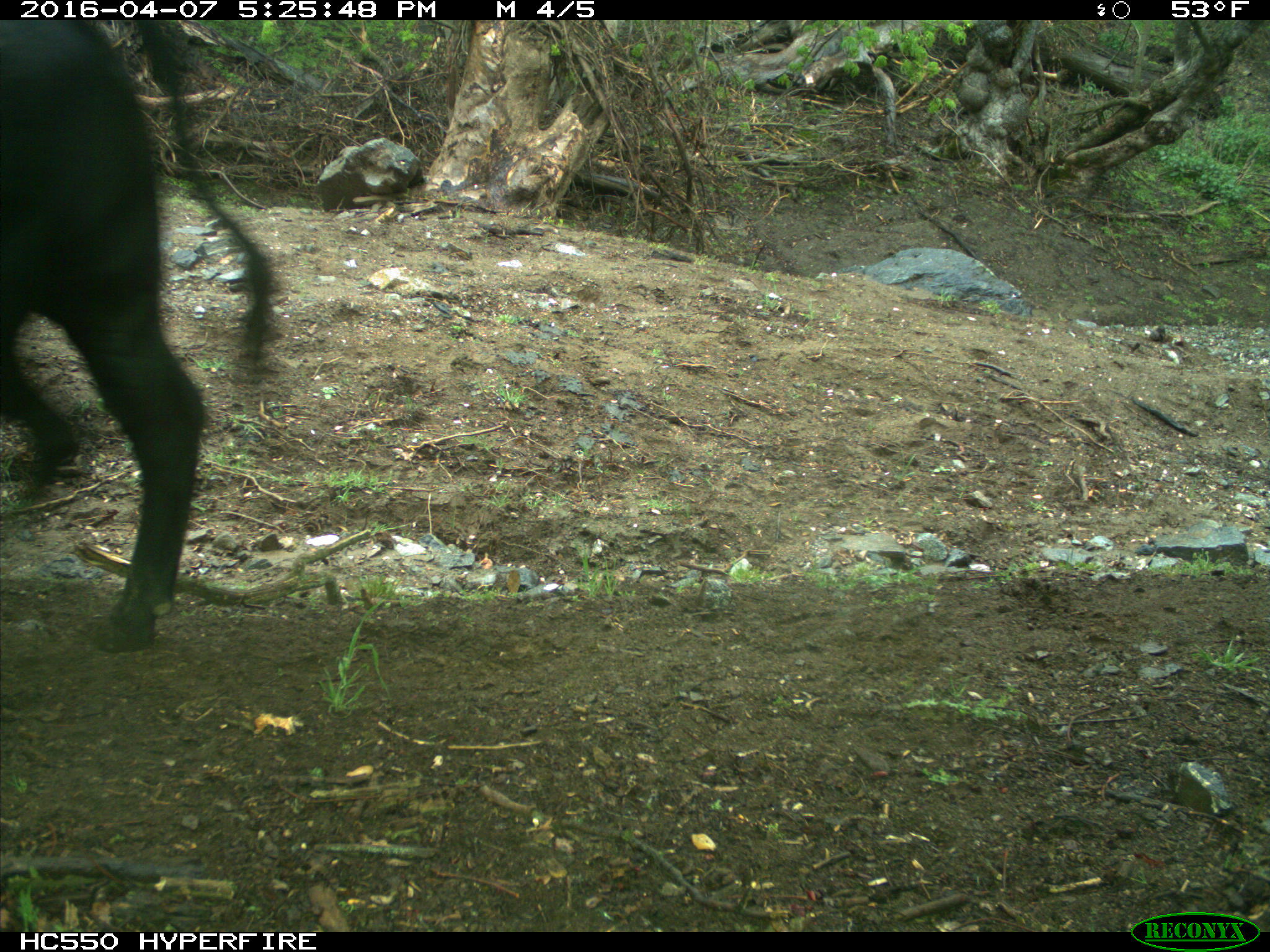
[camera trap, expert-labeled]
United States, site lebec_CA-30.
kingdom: Animalia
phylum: Chordata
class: Mammalia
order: Artiodactyla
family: Bovidae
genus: Bos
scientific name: Bos taurus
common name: domestic cow